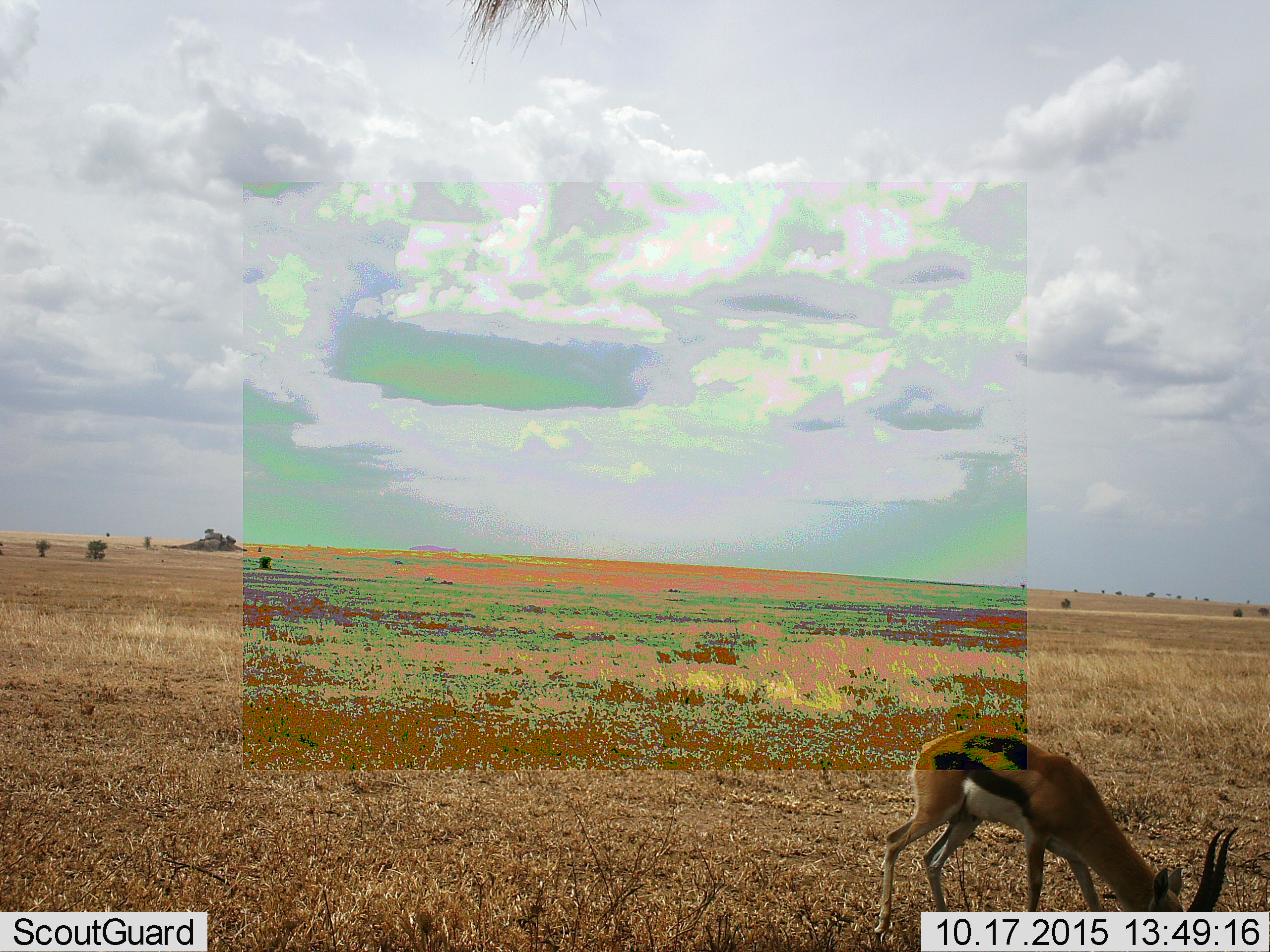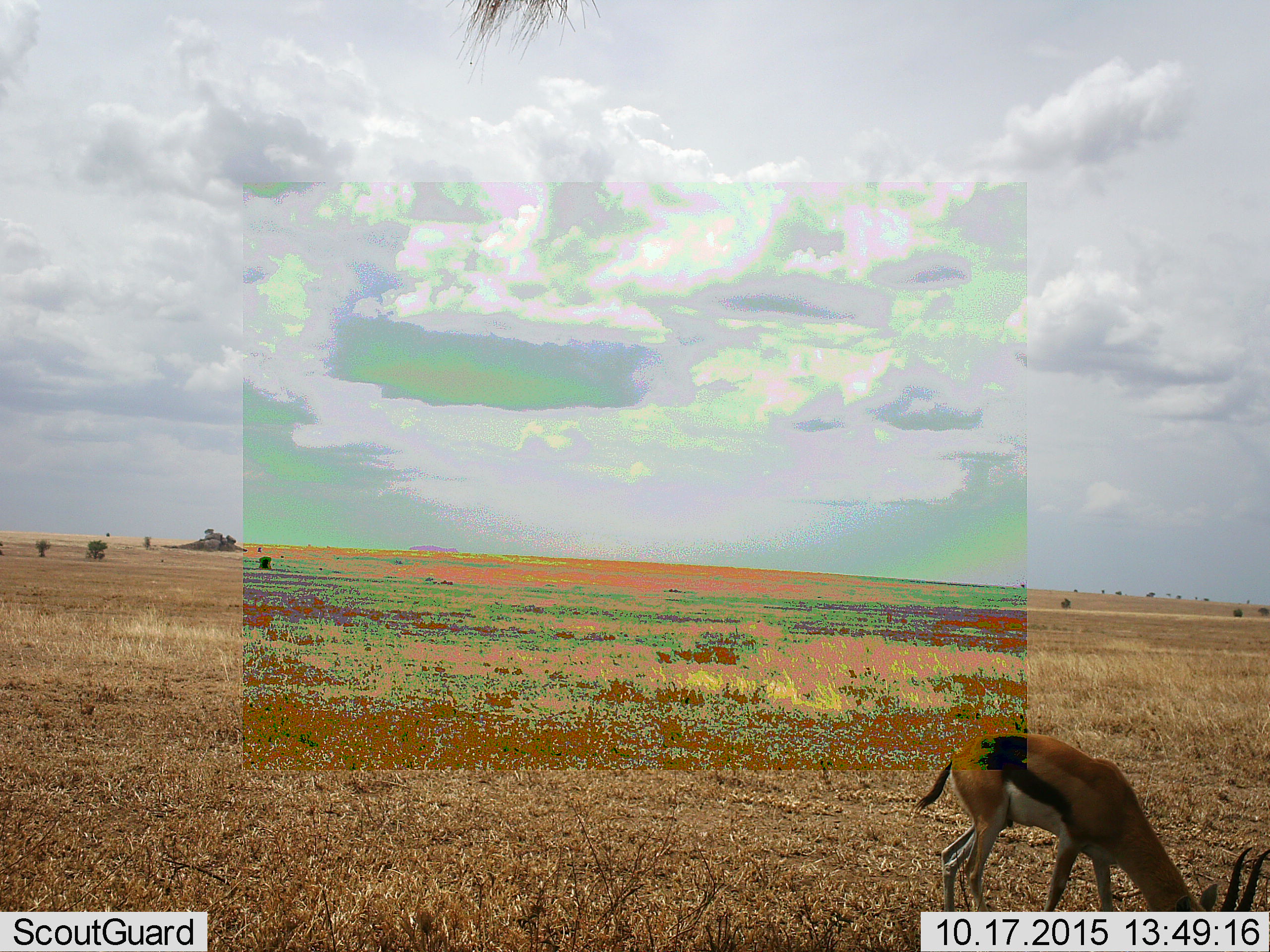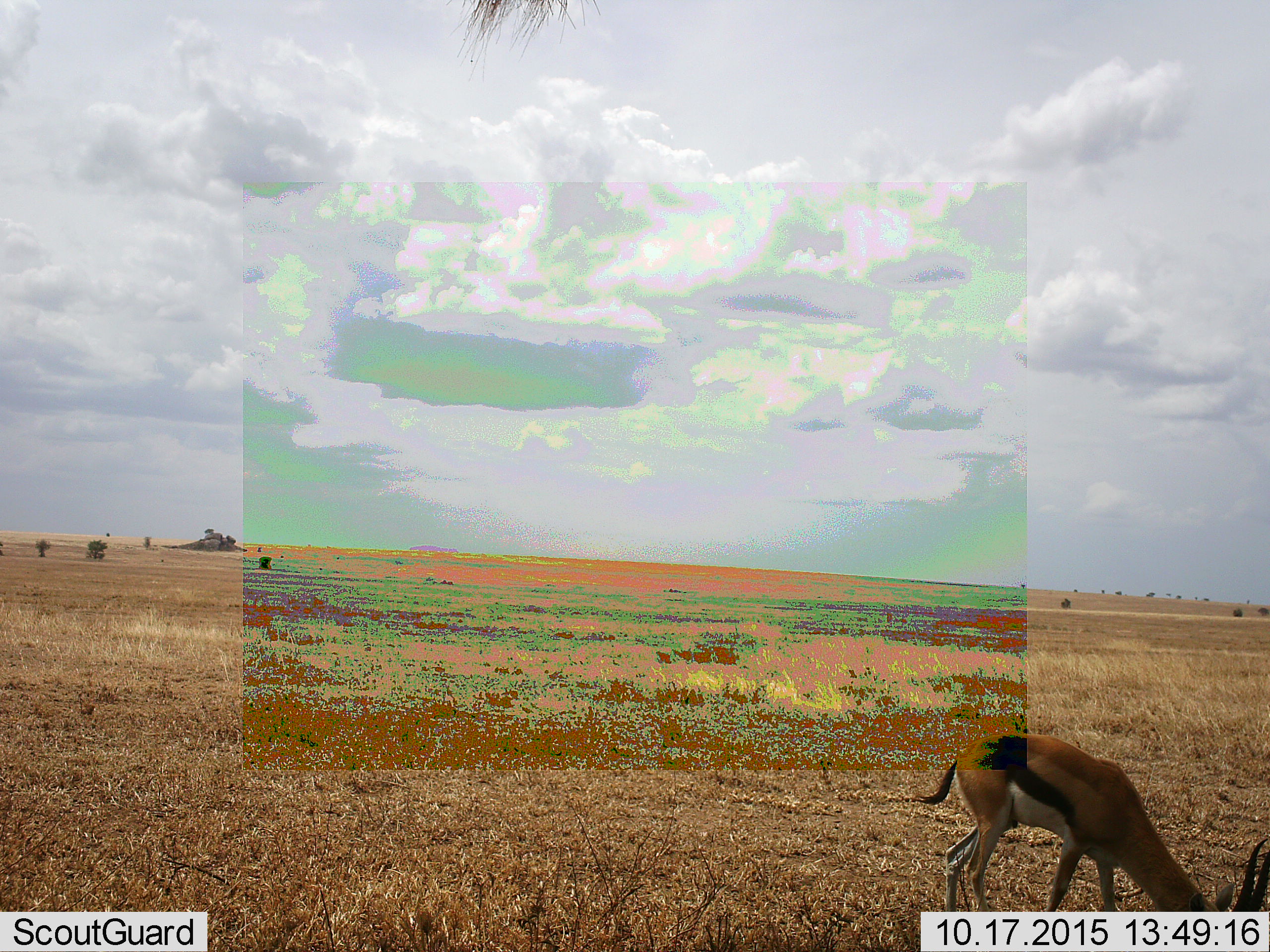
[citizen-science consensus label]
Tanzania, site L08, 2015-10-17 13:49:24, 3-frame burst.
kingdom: Animalia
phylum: Chordata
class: Mammalia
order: Artiodactyla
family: Bovidae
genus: Eudorcas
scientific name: Eudorcas thomsonii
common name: thomson's gazelle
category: gazellethomsons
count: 1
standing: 29%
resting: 0%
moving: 0%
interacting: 0%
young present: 0%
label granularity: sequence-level